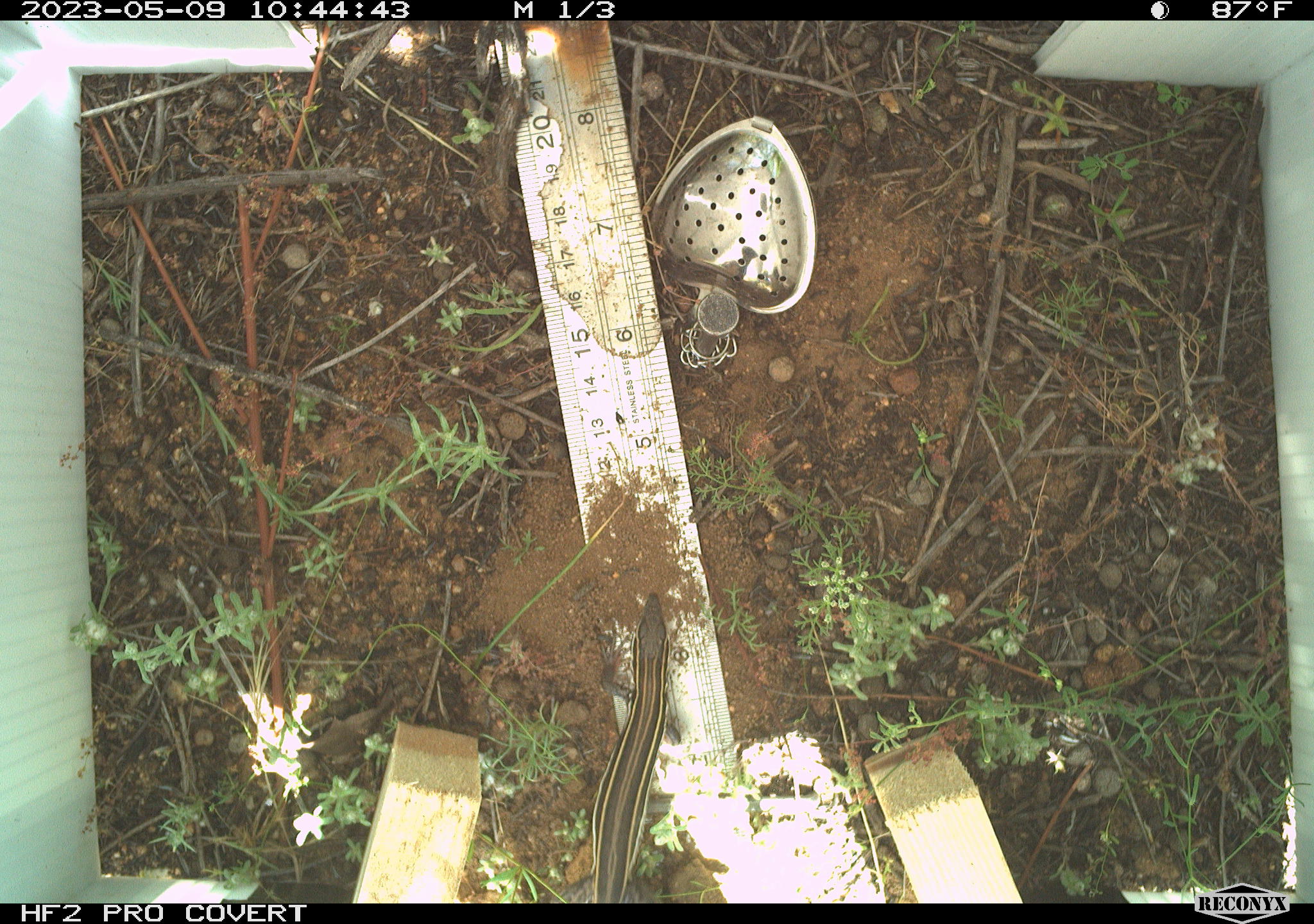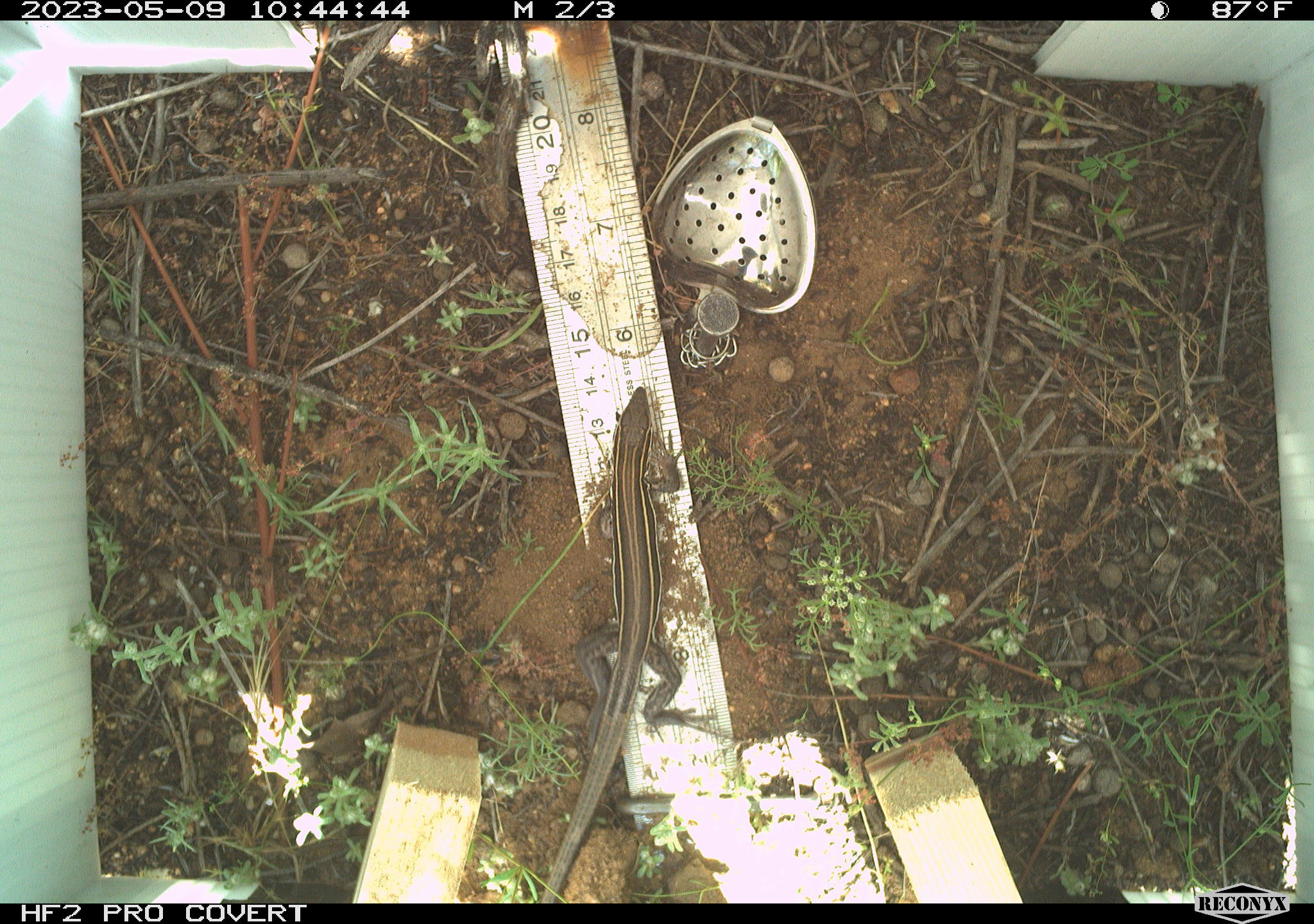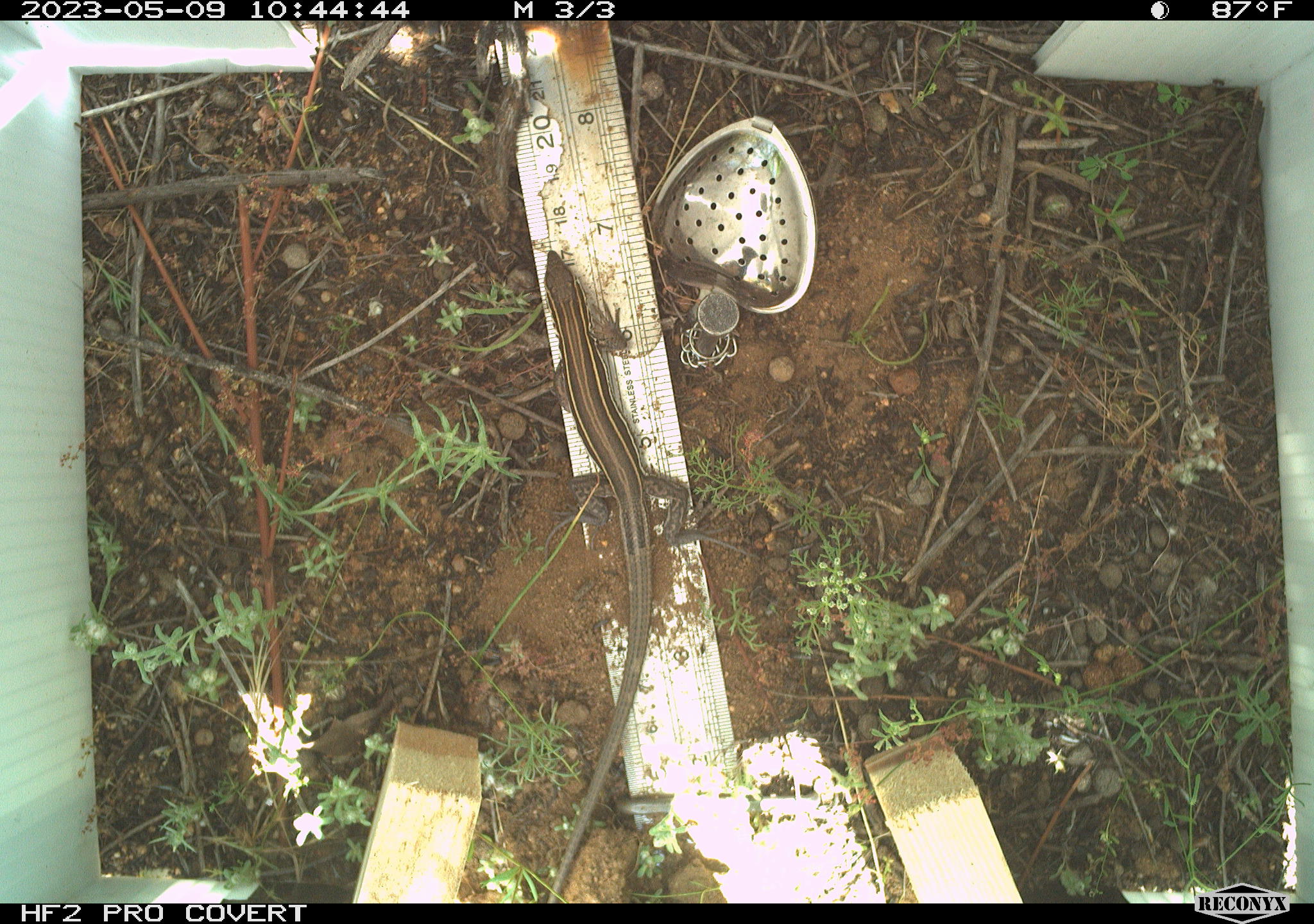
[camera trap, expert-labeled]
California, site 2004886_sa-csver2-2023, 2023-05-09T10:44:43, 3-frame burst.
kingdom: Animalia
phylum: Chordata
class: Reptilia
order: Squamata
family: Teiidae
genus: Aspidoscelis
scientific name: Aspidoscelis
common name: whiptail lizards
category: aspidoscelis species